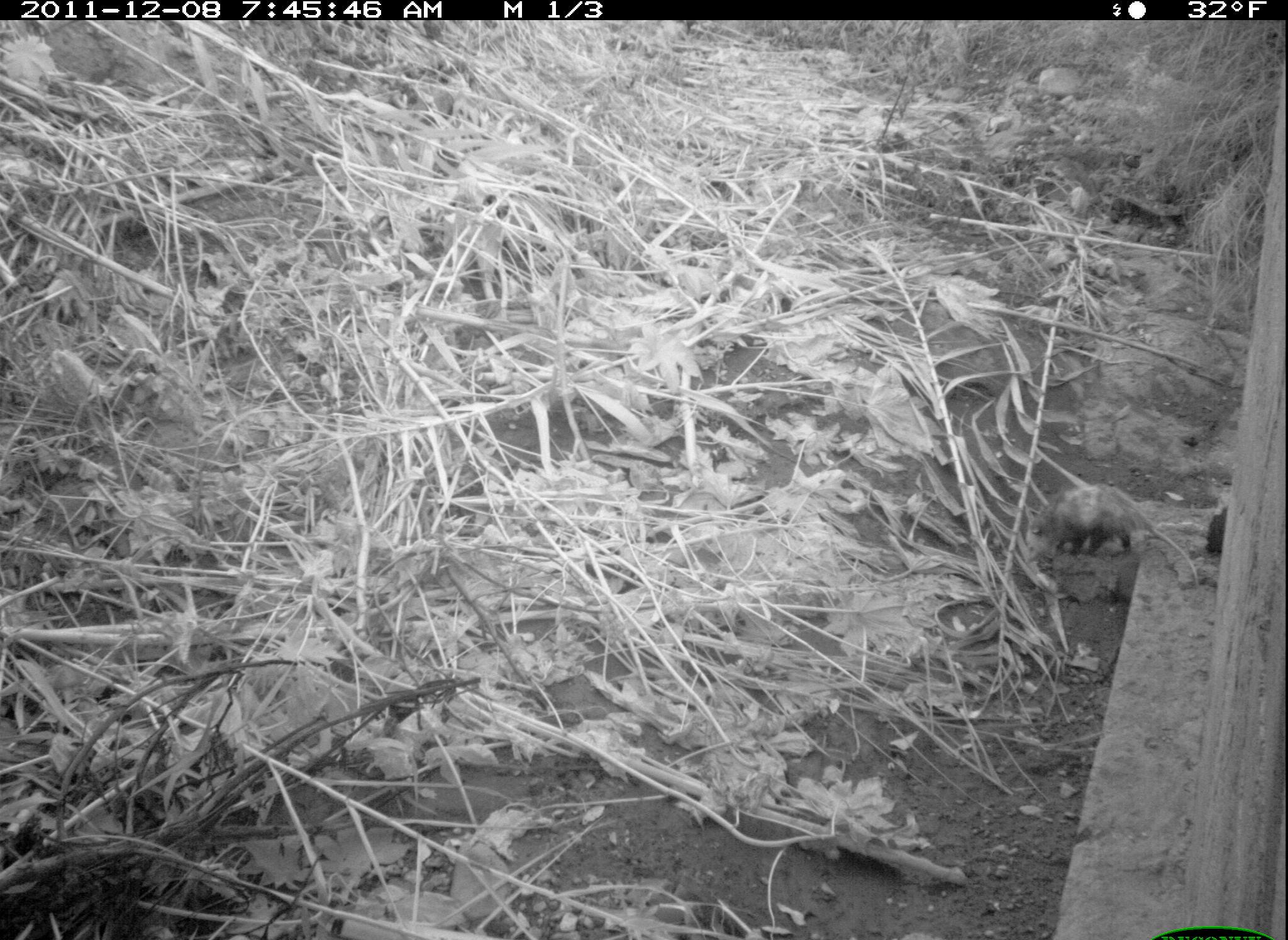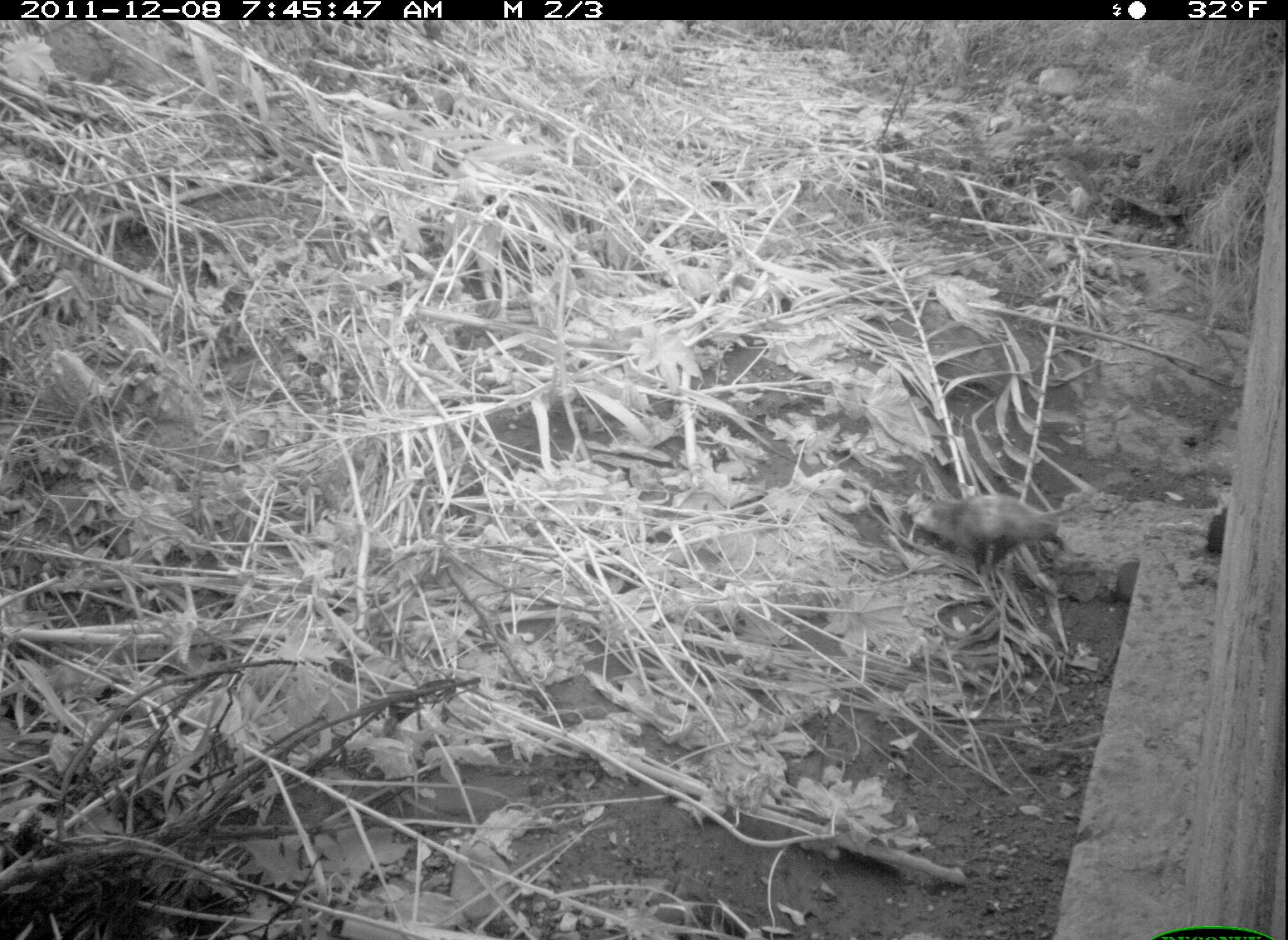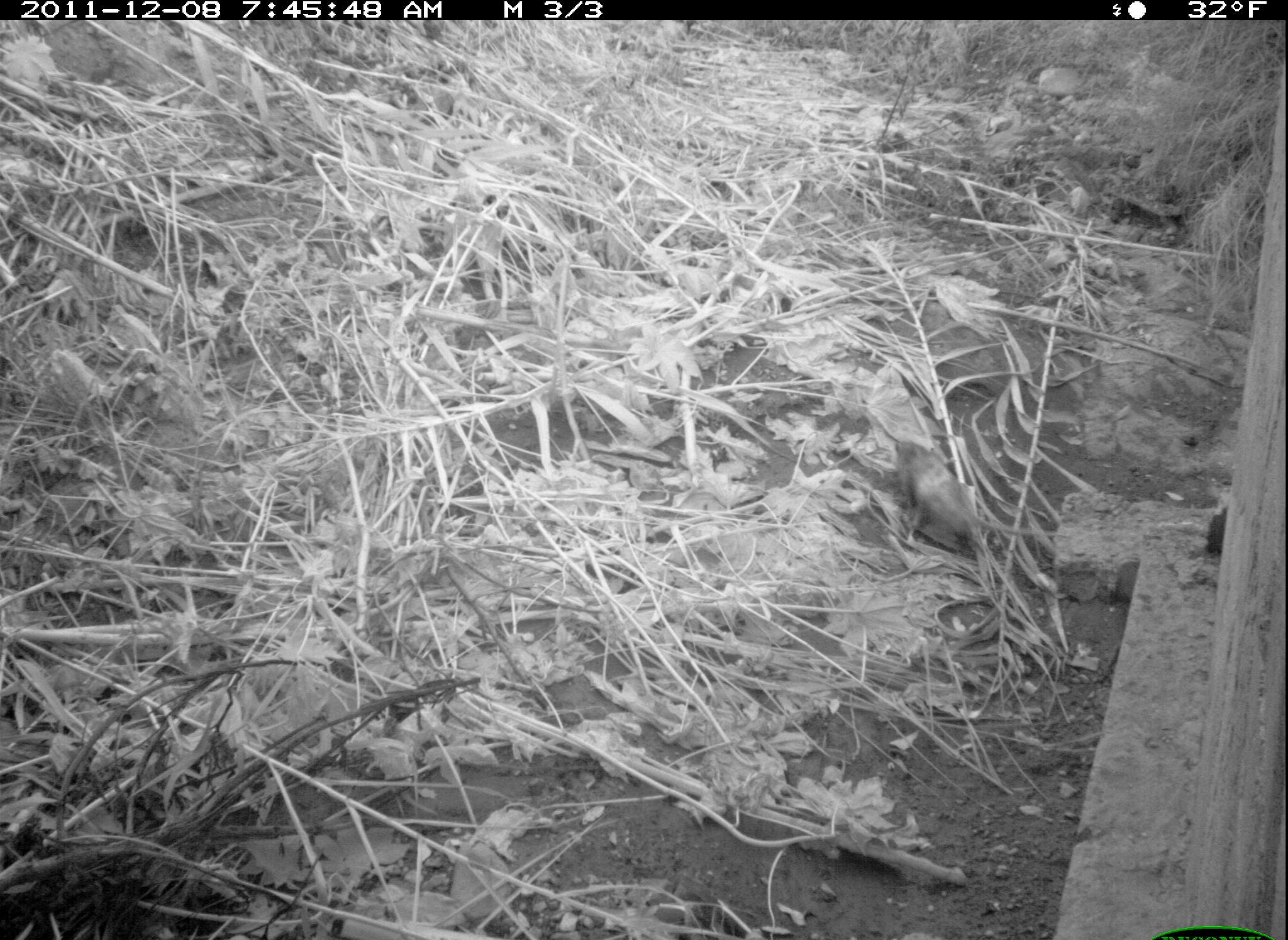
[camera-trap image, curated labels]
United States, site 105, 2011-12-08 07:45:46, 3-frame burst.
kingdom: Animalia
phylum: Chordata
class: Mammalia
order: Didelphimorphia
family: Didelphidae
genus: Didelphis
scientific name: Didelphis virginiana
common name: virginia opossum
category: opossum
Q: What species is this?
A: Opossum (virginia opossum) (Didelphis virginiana).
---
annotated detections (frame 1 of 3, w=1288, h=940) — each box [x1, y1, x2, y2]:
opossum: [1026, 478, 1195, 594]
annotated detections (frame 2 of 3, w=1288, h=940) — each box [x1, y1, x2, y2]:
opossum: [911, 466, 1087, 576]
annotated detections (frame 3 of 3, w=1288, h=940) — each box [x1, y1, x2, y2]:
opossum: [886, 425, 1079, 562]